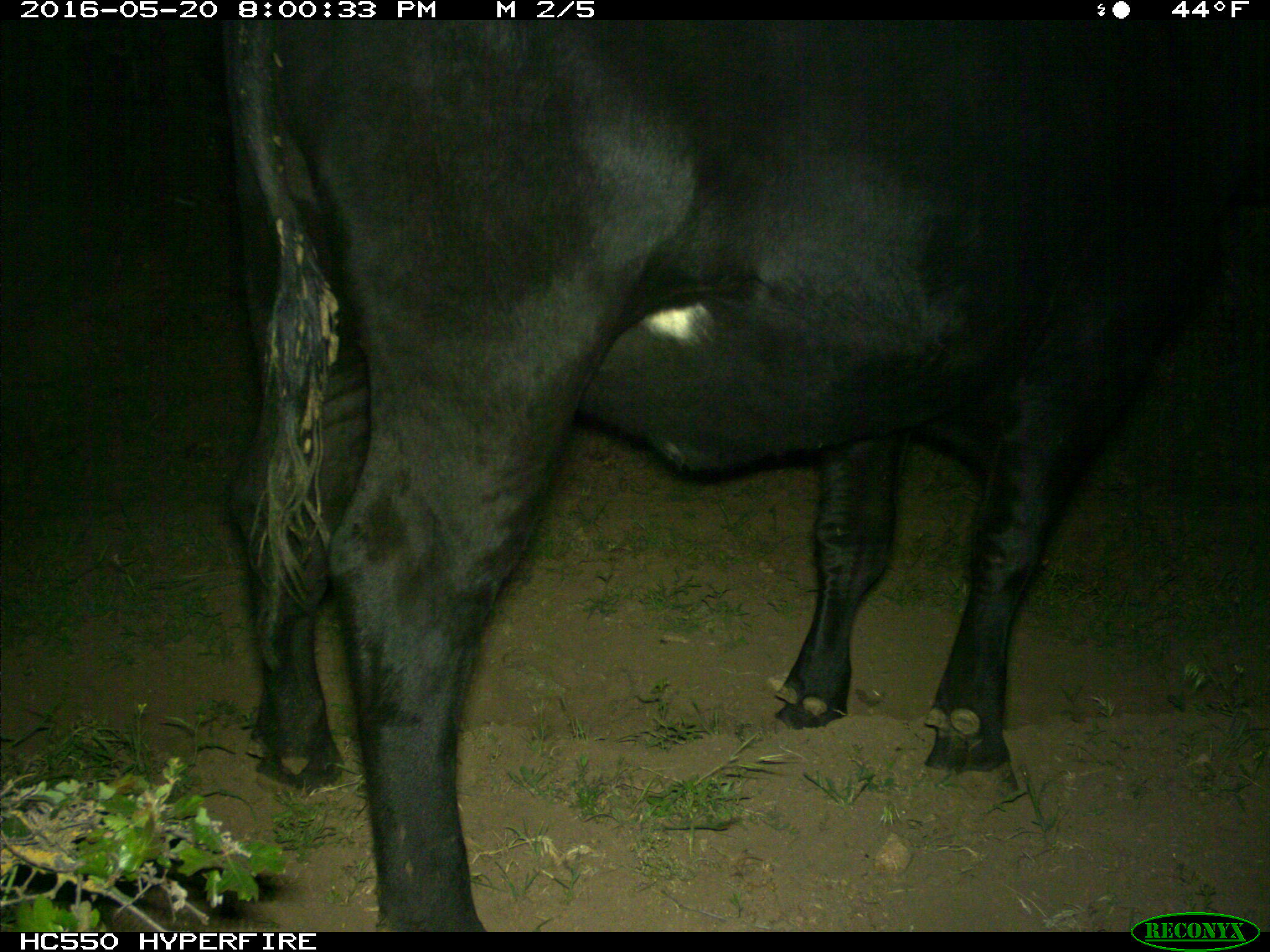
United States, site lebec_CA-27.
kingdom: Animalia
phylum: Chordata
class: Mammalia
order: Artiodactyla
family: Bovidae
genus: Bos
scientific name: Bos taurus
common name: domestic cow